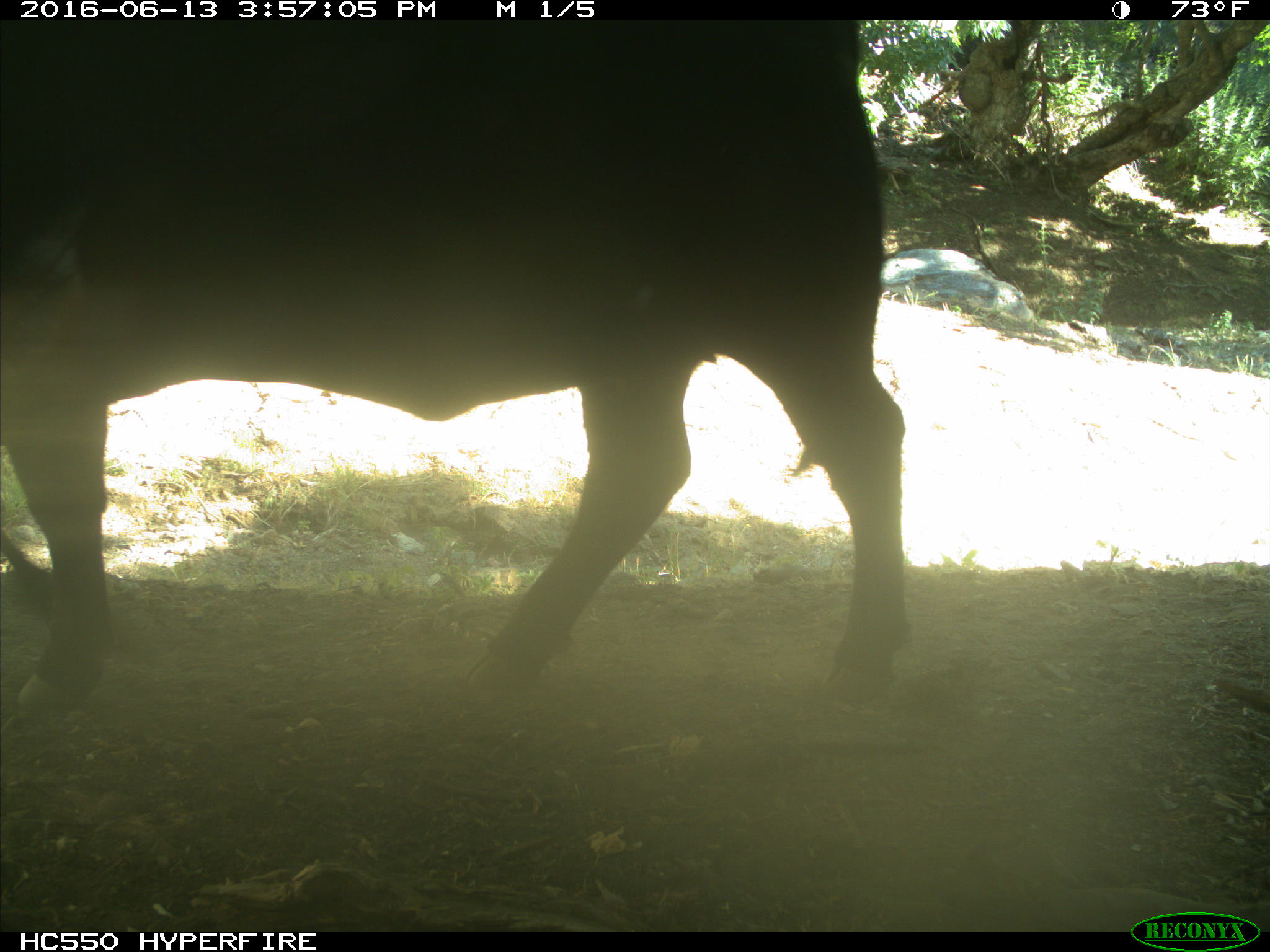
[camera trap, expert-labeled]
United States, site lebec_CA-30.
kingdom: Animalia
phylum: Chordata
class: Mammalia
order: Artiodactyla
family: Bovidae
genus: Bos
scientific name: Bos taurus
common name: domestic cow